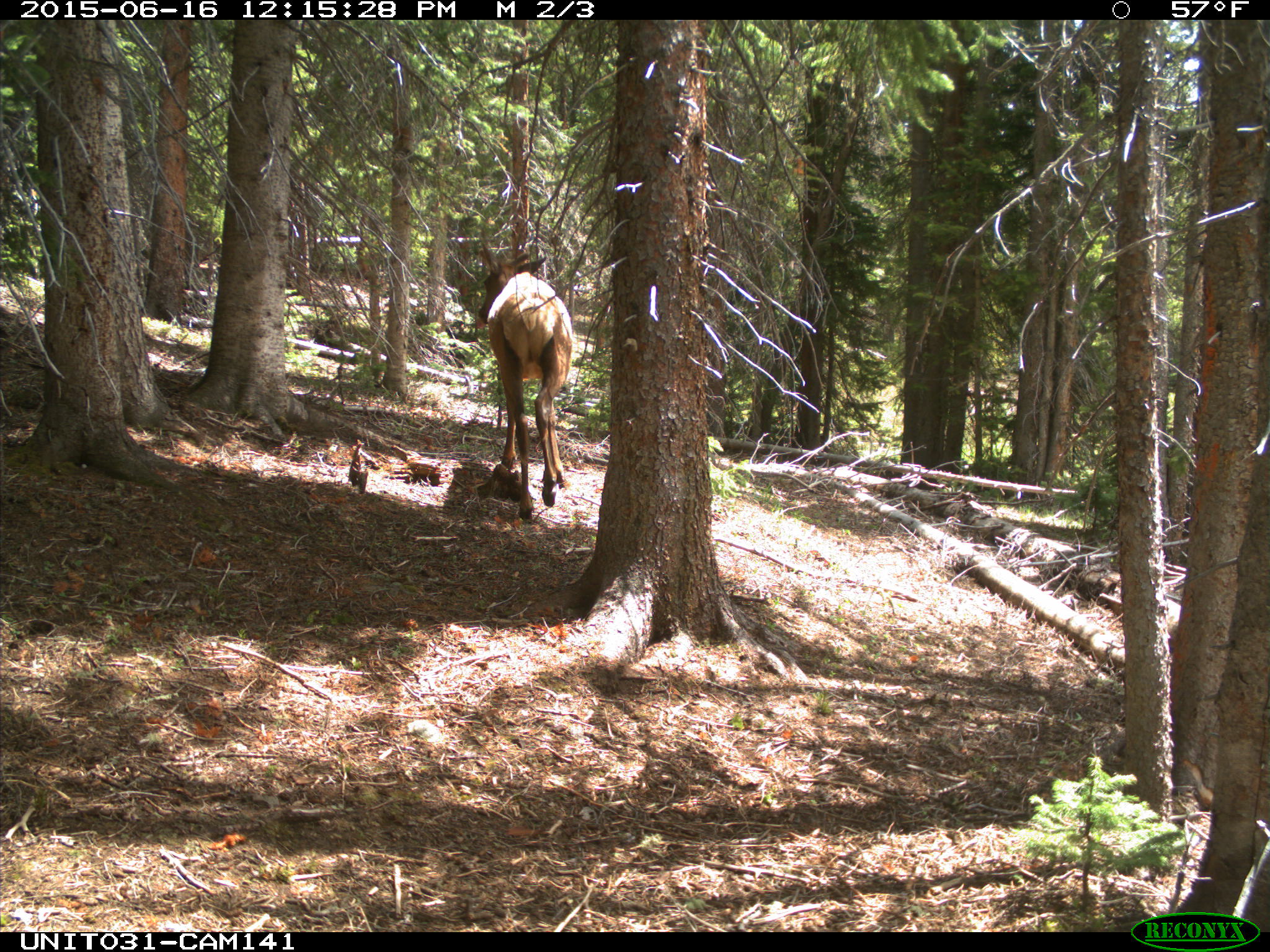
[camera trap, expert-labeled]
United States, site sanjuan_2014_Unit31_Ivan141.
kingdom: Animalia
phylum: Chordata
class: Mammalia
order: Artiodactyla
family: Cervidae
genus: Cervus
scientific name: Cervus elaphus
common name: red deer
Cervus elaphus (red deer).